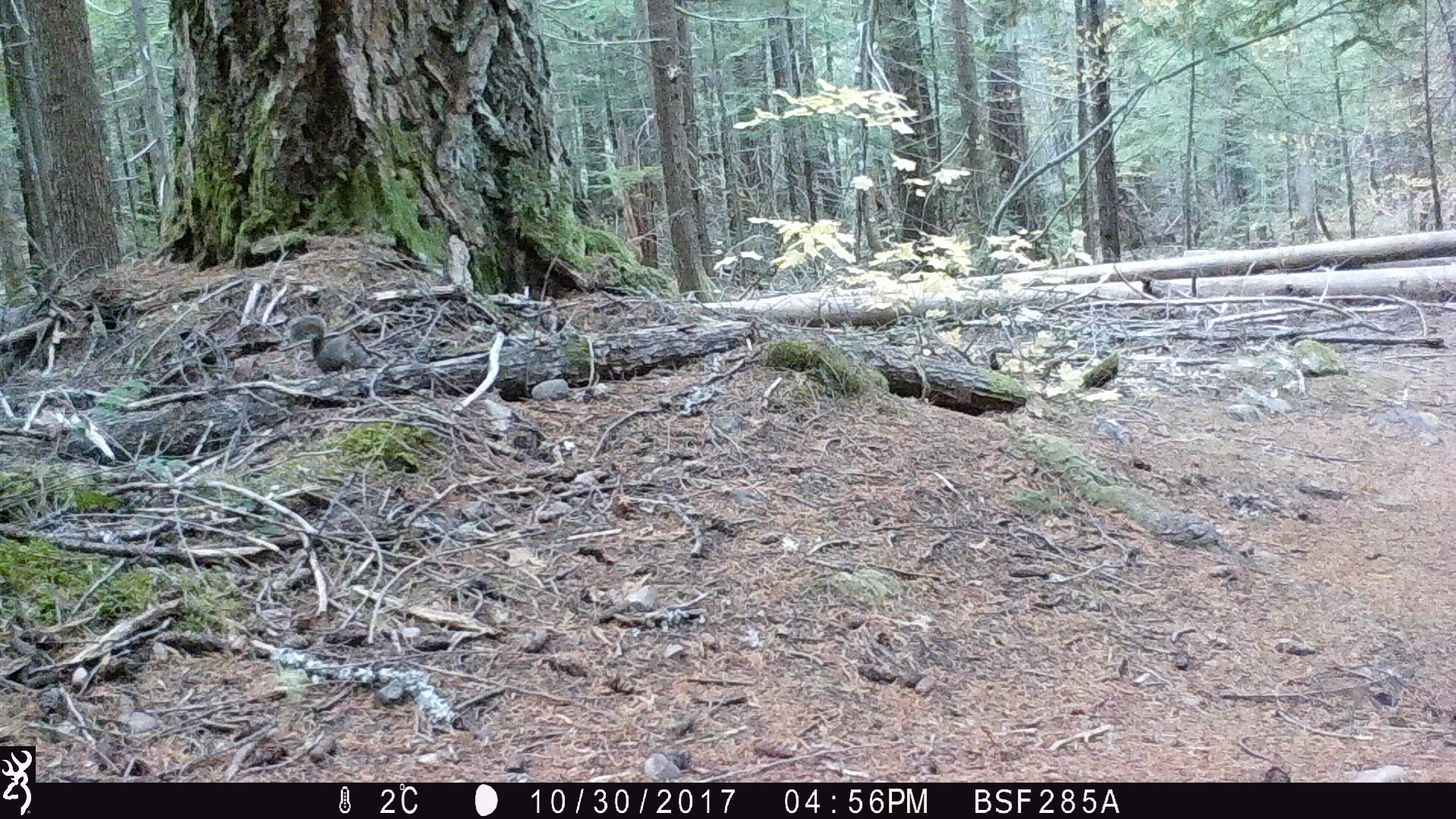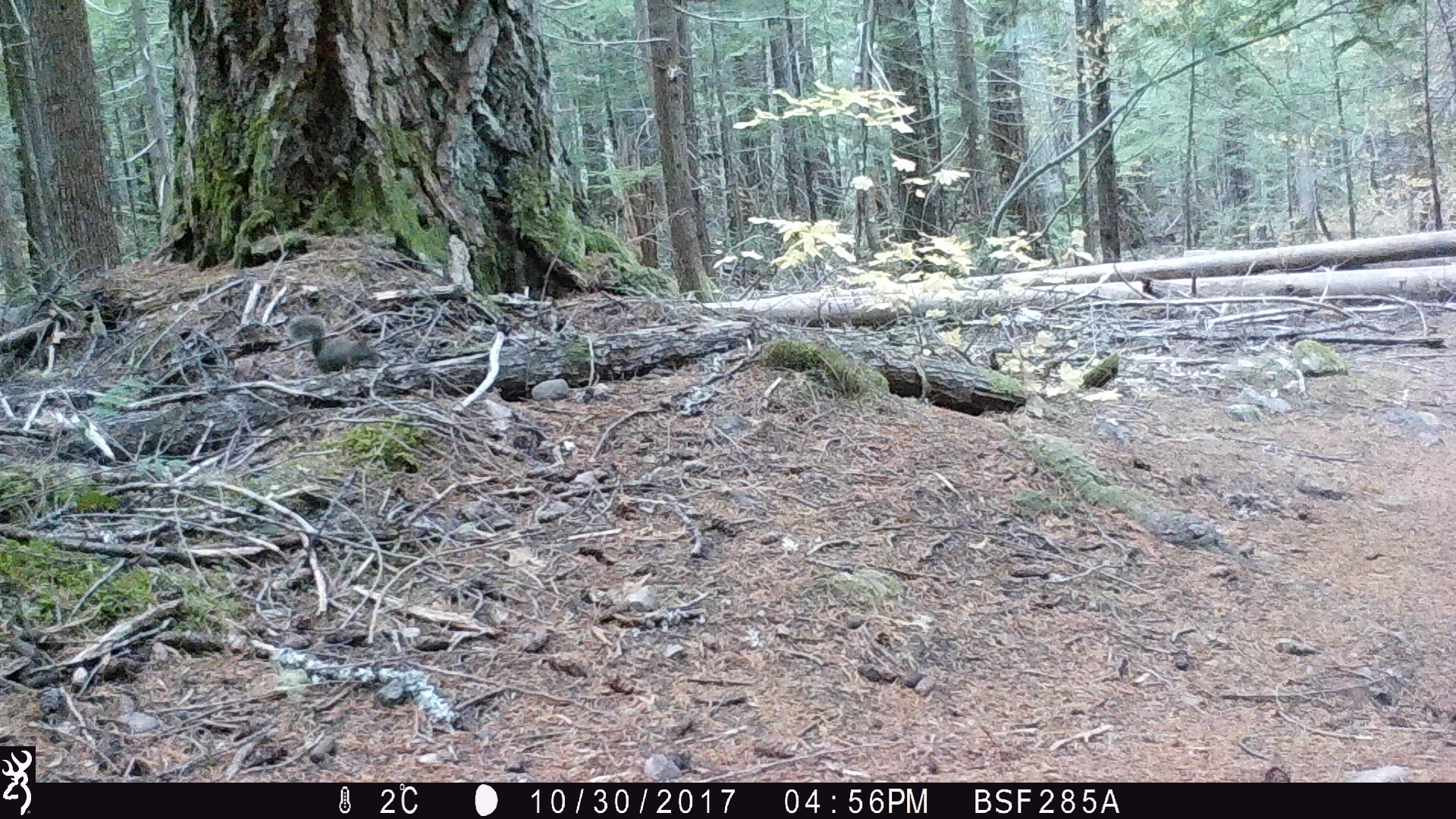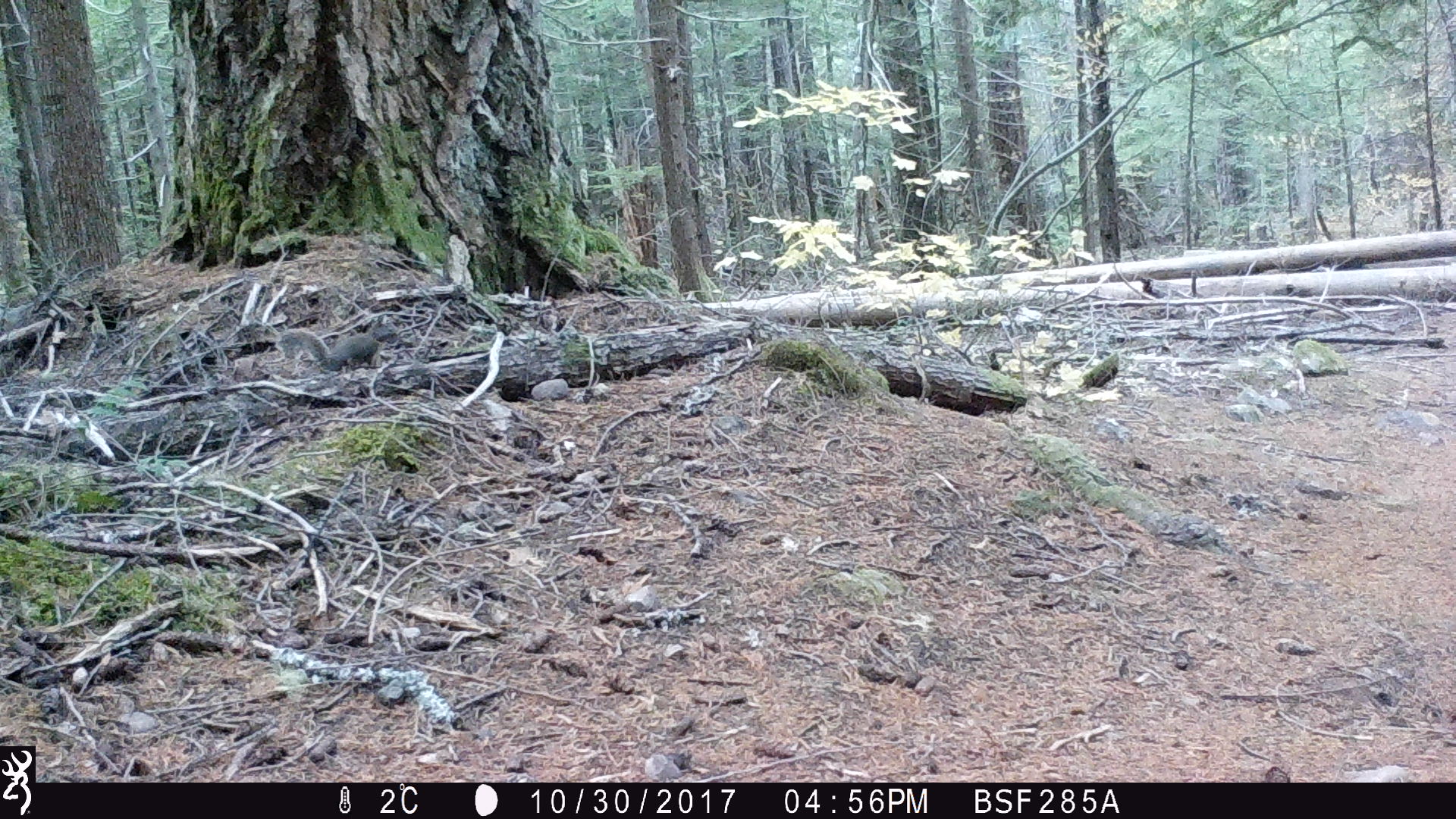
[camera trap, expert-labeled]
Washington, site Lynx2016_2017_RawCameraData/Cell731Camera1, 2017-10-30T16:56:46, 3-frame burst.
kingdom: Animalia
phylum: Chordata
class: Mammalia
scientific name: Mammalia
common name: small mammal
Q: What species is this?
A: Small mammal (Mammalia).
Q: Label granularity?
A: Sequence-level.